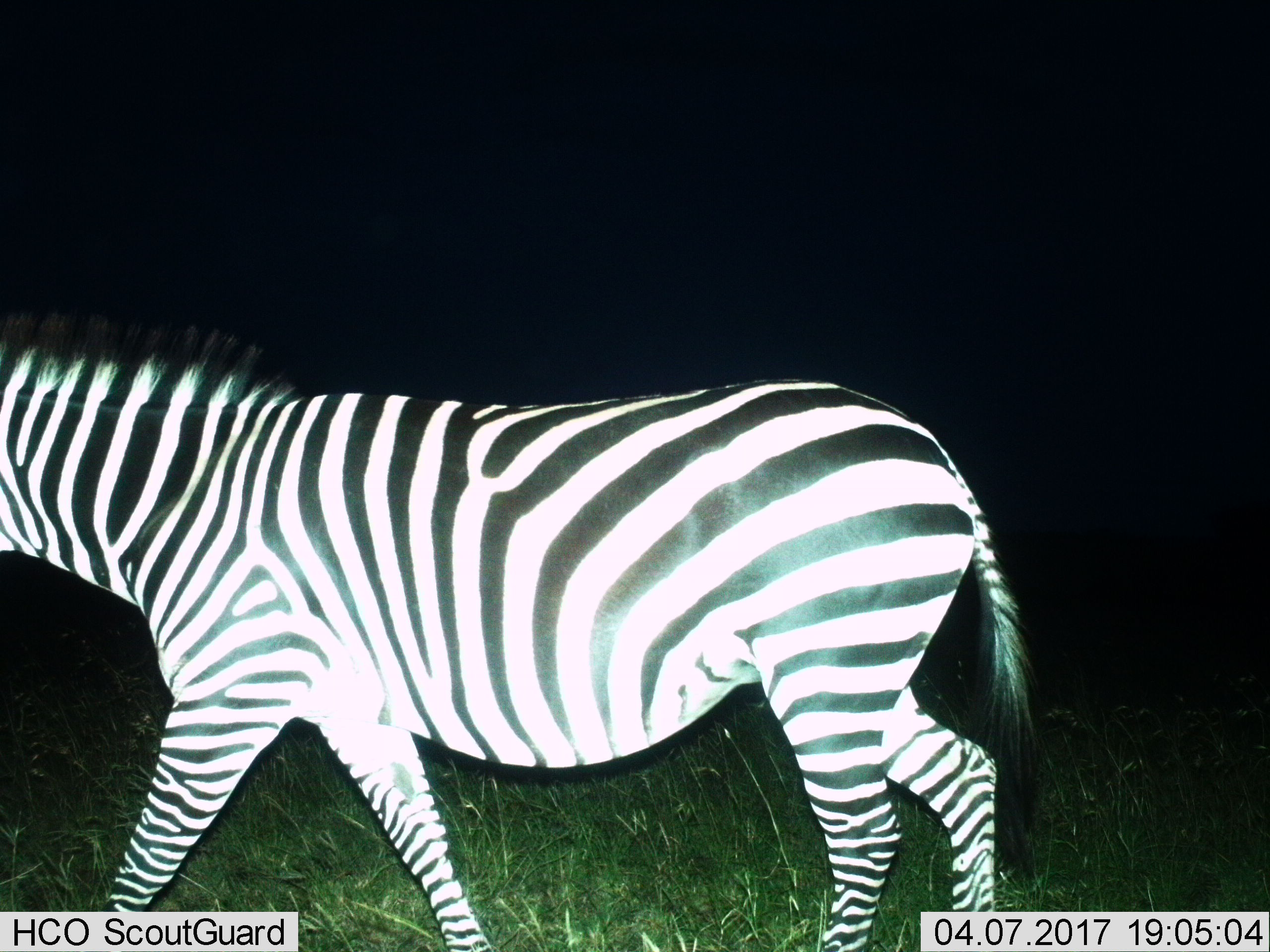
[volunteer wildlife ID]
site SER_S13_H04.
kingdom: Animalia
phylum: Chordata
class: Mammalia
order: Perissodactyla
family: Equidae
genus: Equus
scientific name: Equus quagga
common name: plains zebra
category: zebraplains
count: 1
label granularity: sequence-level